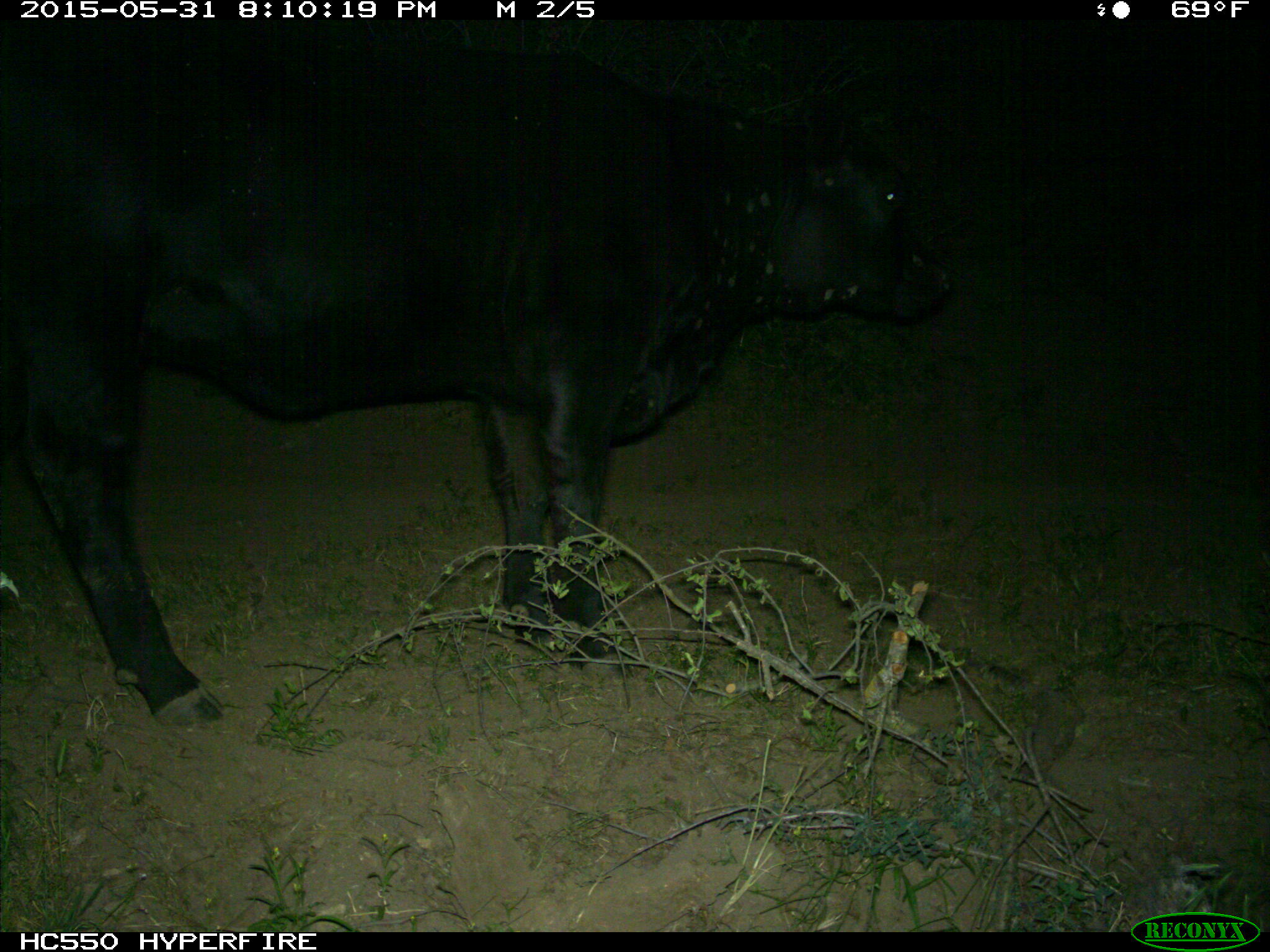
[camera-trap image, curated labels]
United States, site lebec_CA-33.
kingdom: Animalia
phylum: Chordata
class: Mammalia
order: Artiodactyla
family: Bovidae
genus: Bos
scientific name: Bos taurus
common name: domestic cow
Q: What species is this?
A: Bos taurus (domestic cow).